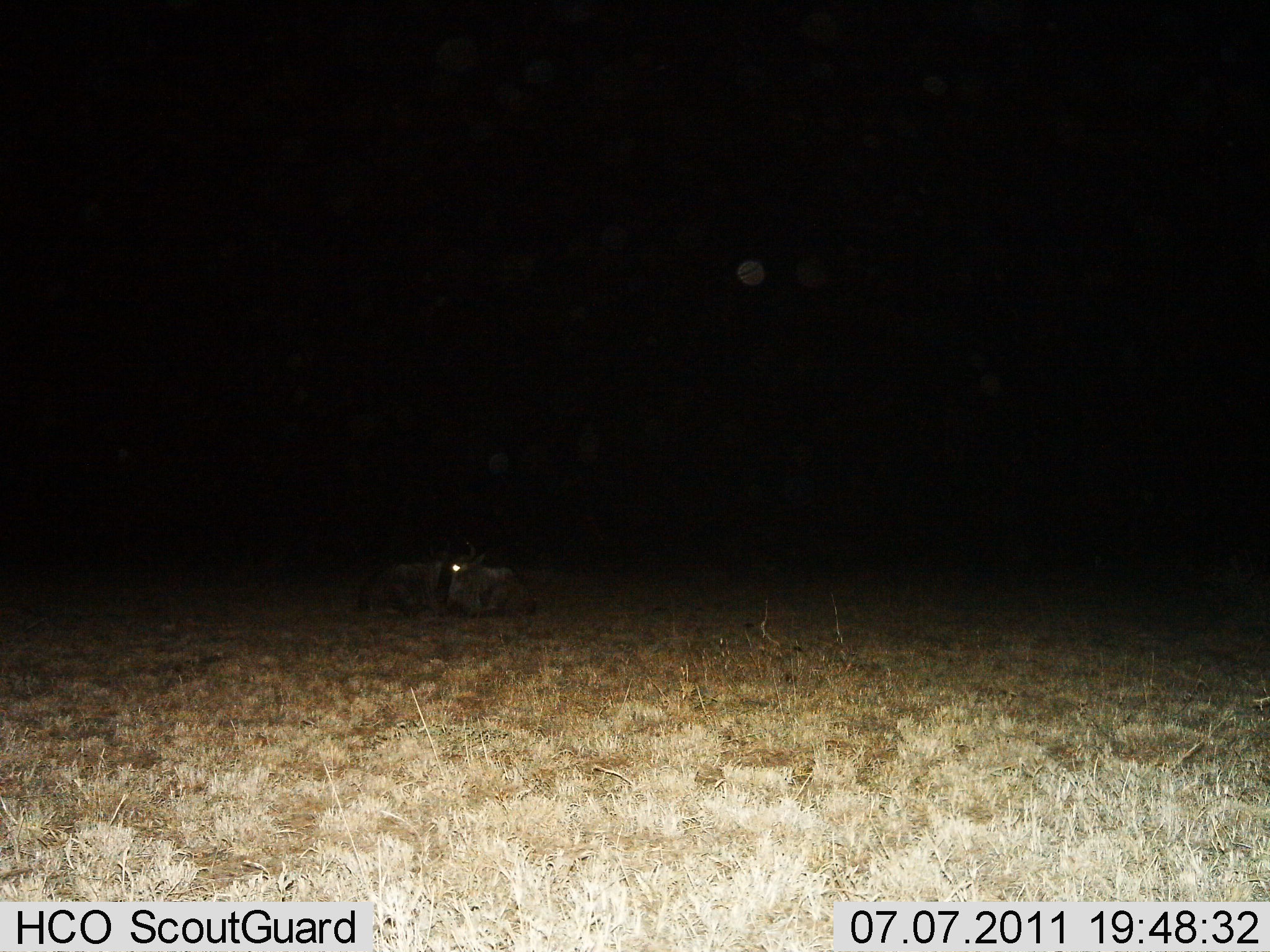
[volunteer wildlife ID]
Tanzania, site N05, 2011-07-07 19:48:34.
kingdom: Animalia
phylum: Chordata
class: Mammalia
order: Artiodactyla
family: Bovidae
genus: Connochaetes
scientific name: Connochaetes taurinus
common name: blue wildebeest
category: wildebeest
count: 1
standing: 10%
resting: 90%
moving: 0%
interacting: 0%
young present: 0%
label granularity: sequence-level